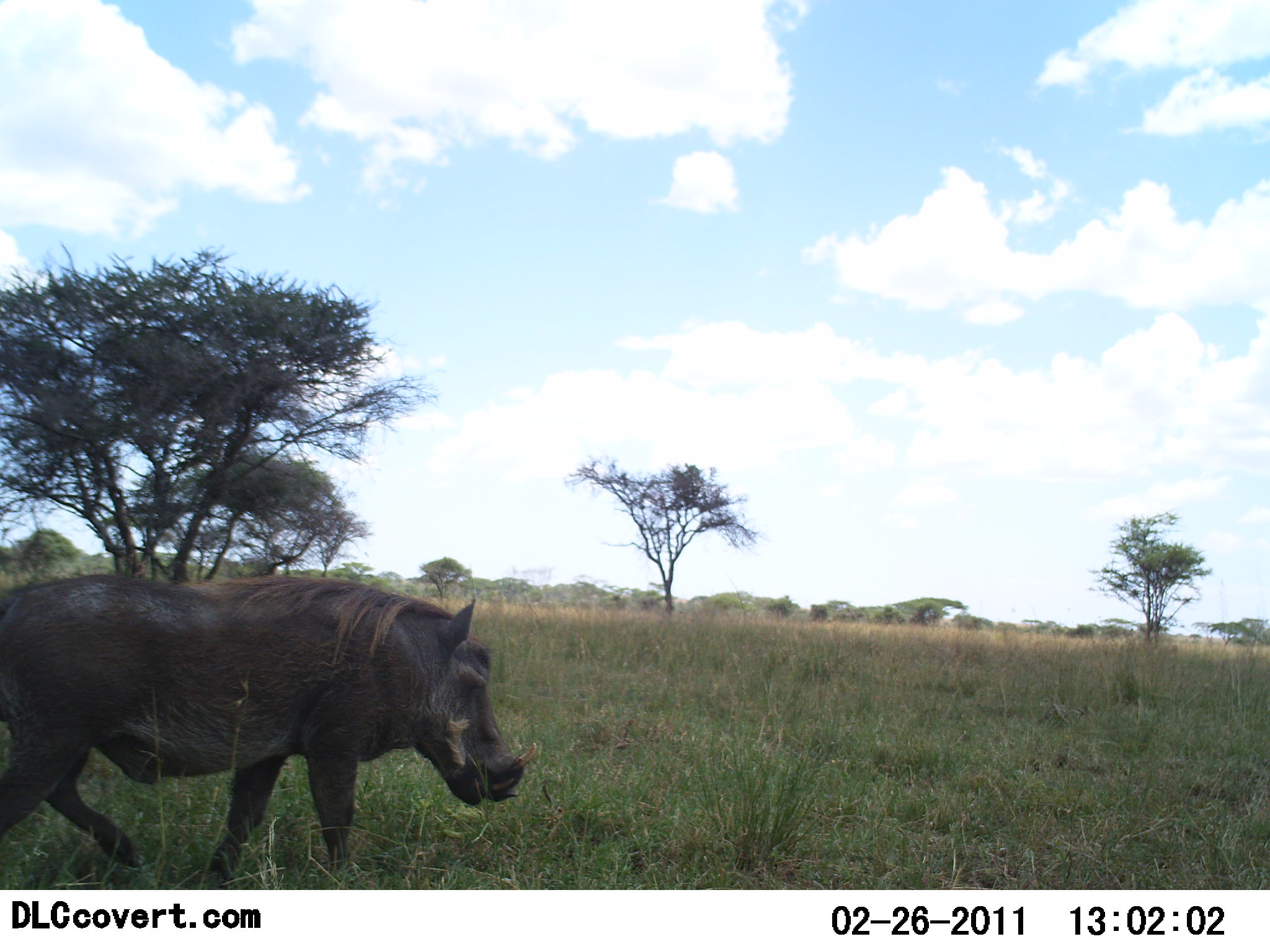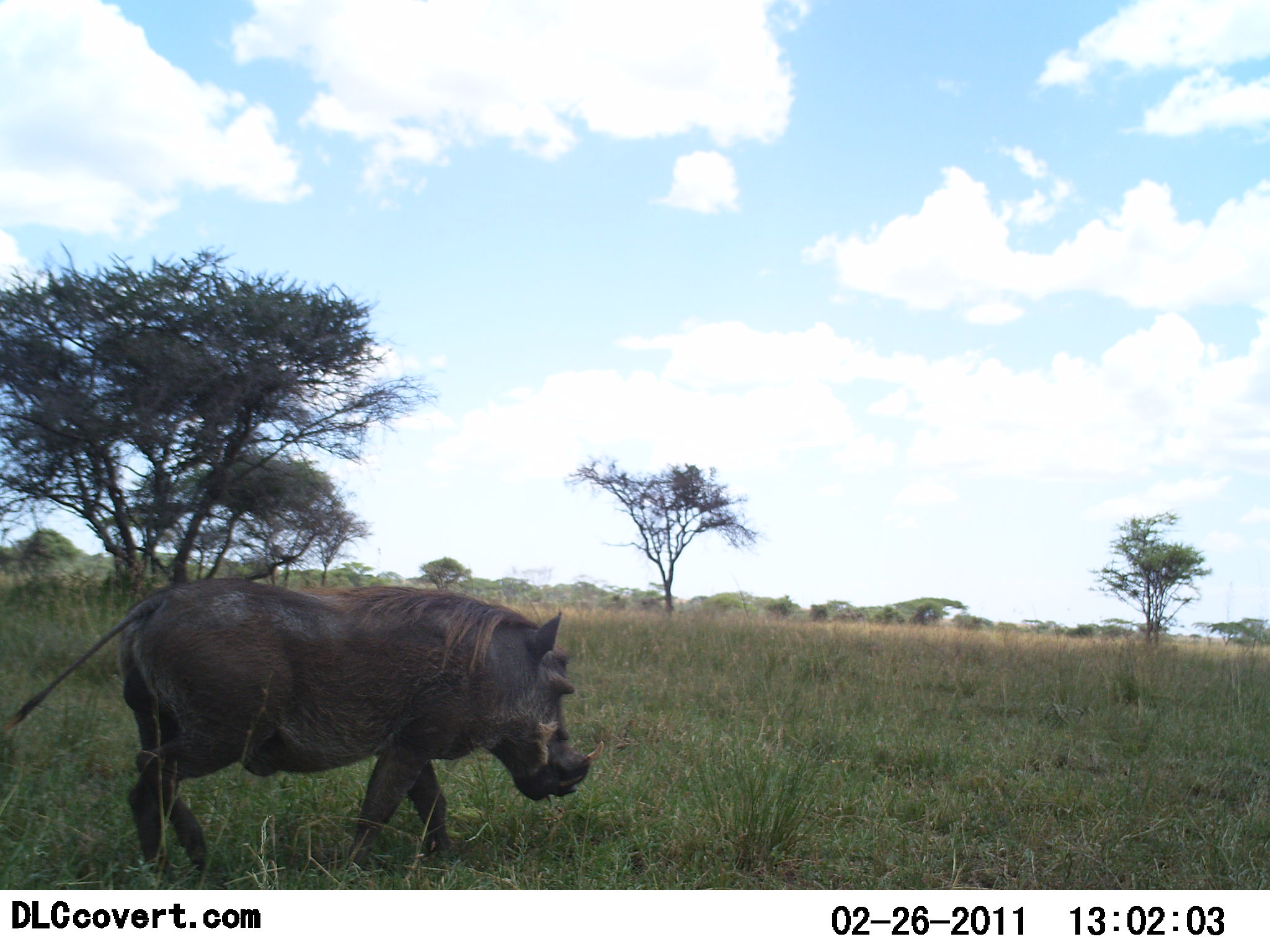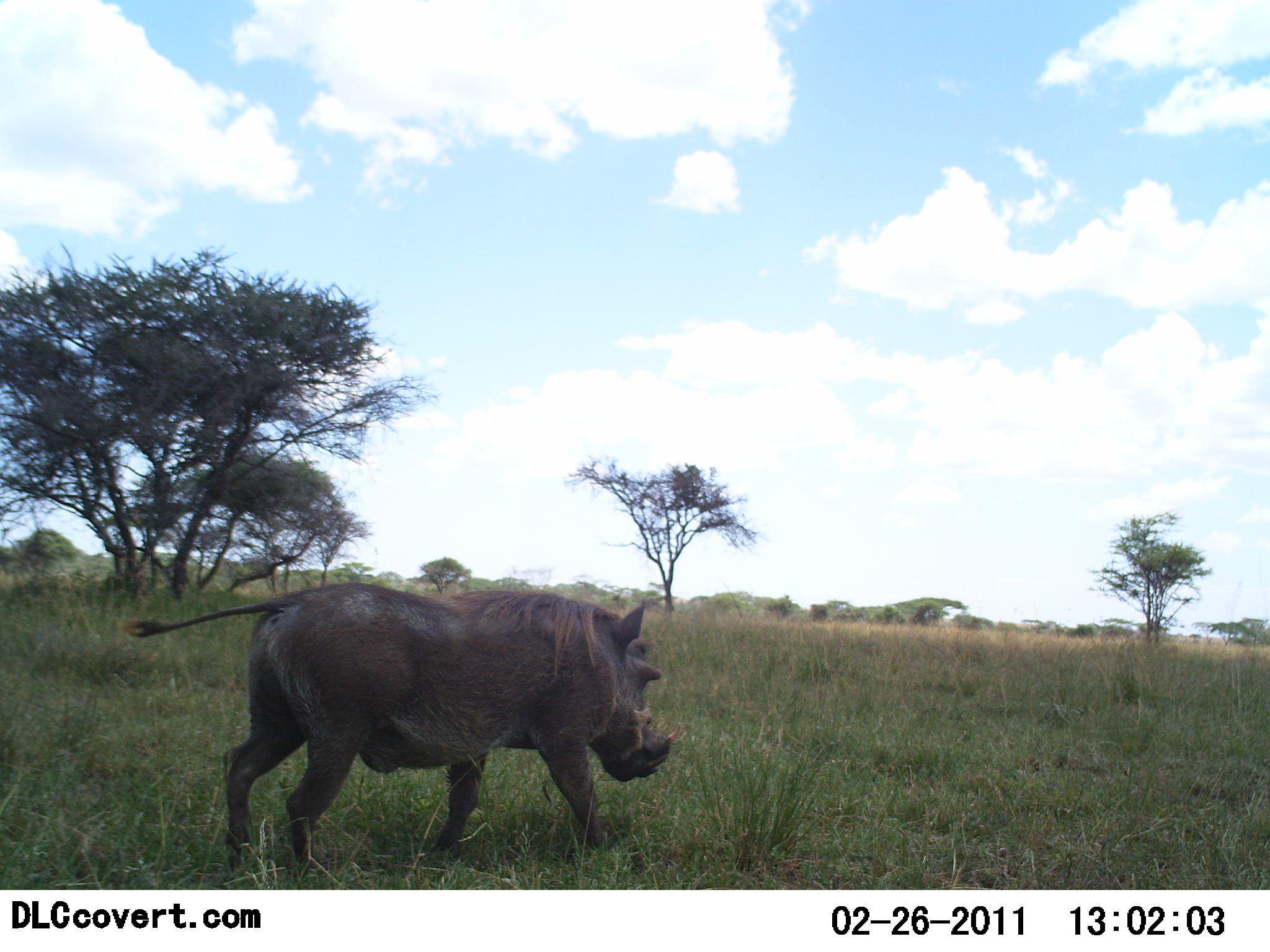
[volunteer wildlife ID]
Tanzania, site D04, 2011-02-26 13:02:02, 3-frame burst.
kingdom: Animalia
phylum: Chordata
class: Mammalia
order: Artiodactyla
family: Suidae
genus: Phacochoerus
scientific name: Phacochoerus africanus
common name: warthog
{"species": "warthog (Phacochoerus africanus)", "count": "1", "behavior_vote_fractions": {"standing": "0%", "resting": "0%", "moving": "100%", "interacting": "0%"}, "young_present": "0%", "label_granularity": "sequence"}